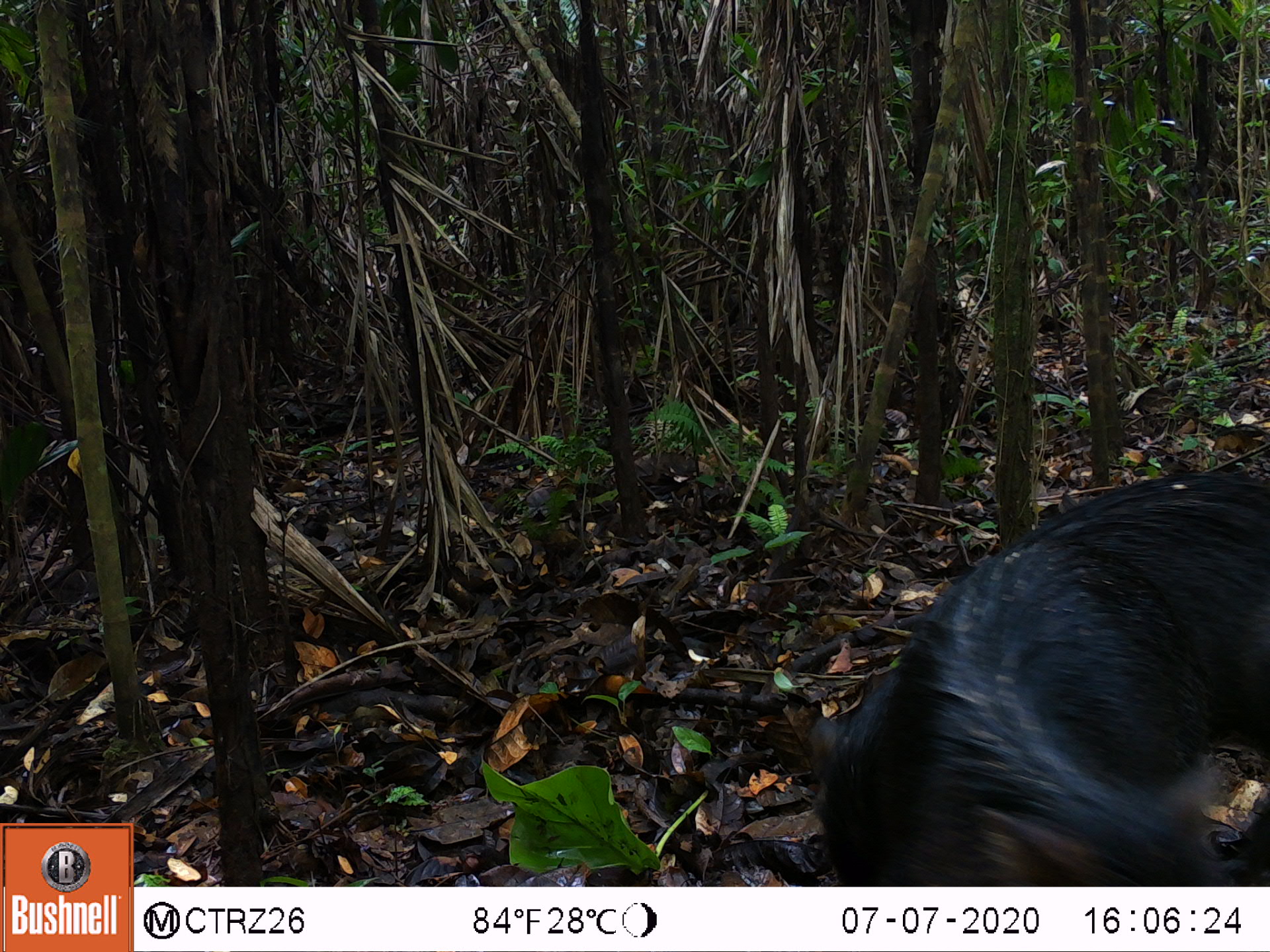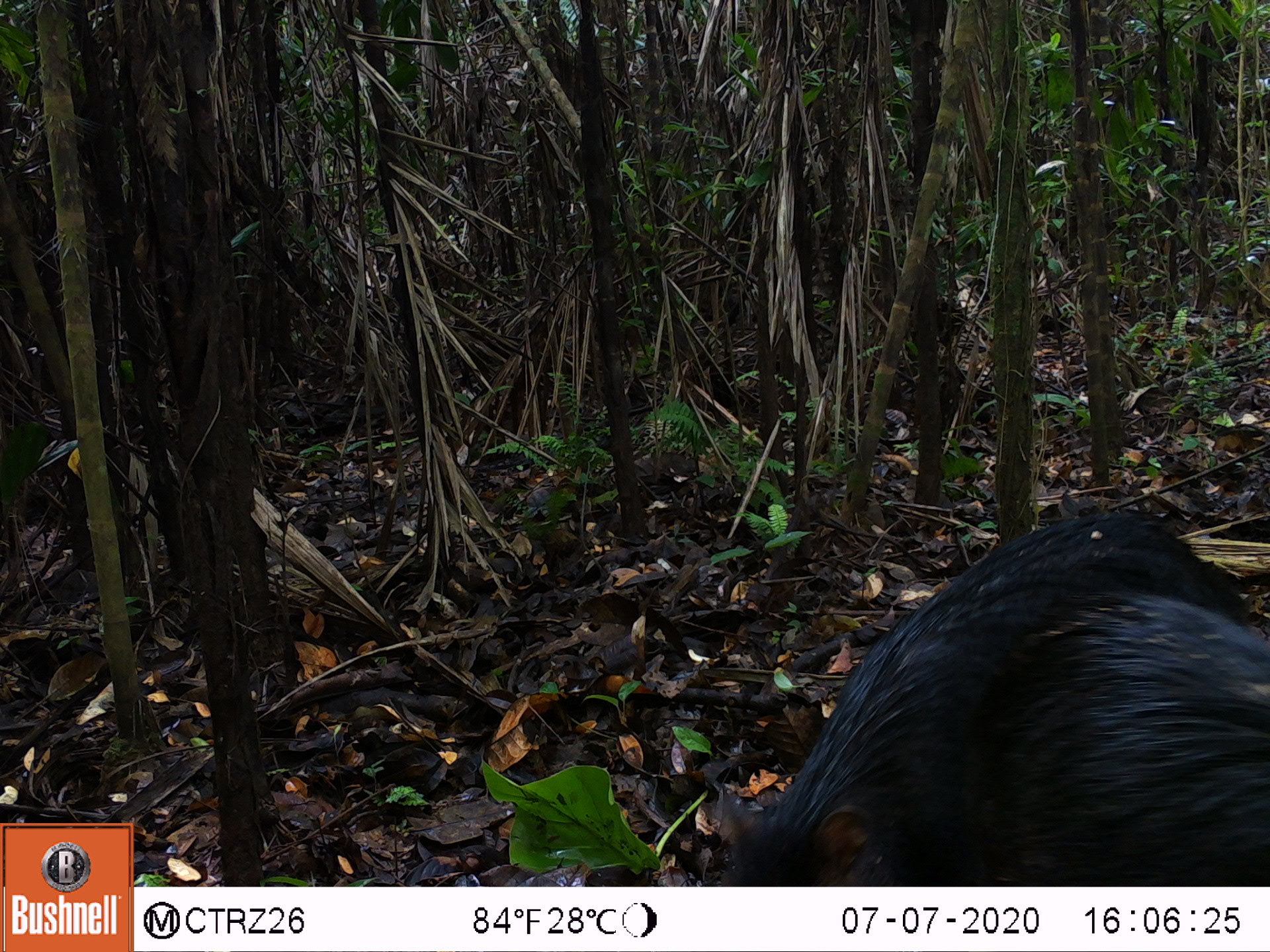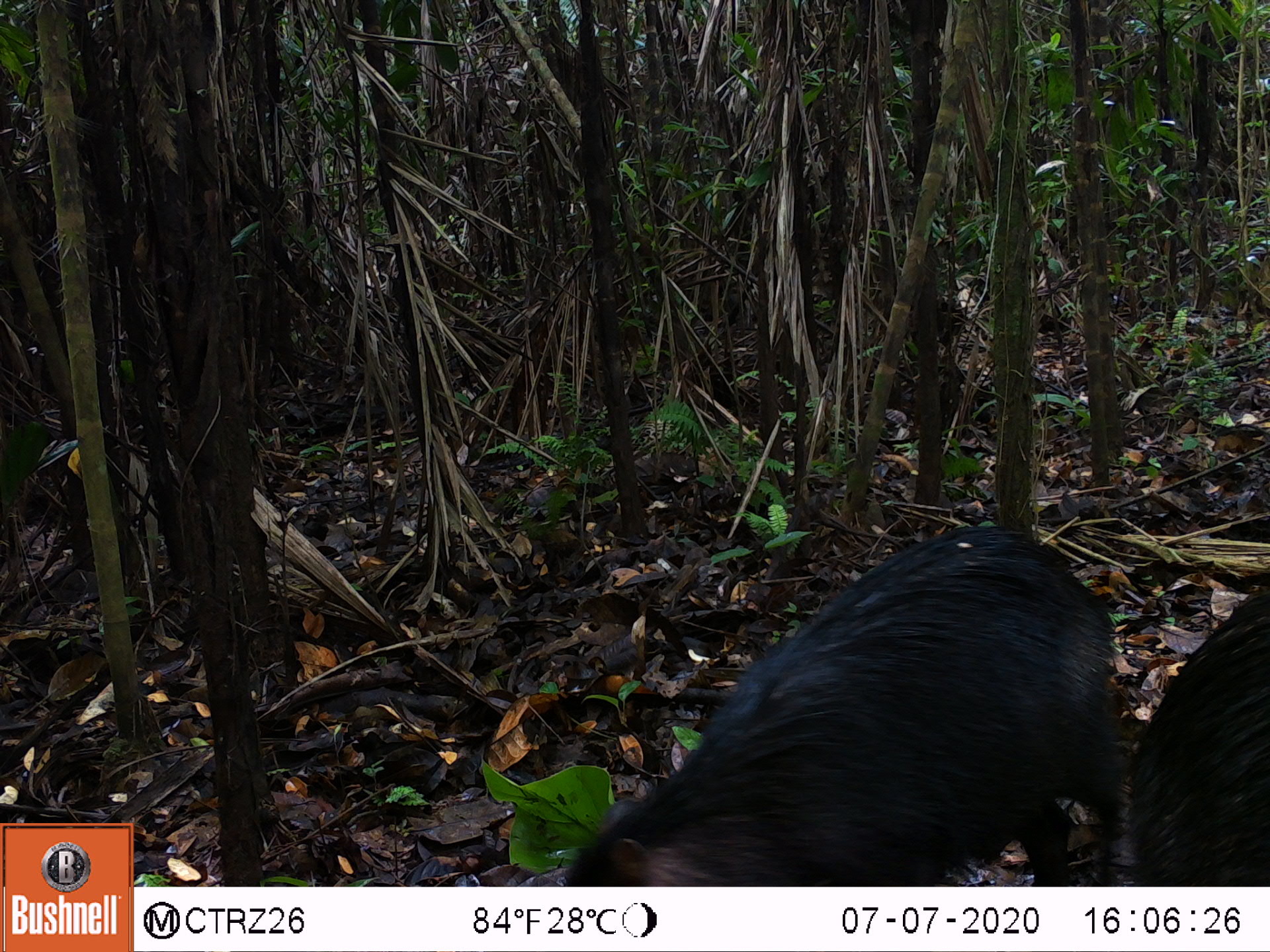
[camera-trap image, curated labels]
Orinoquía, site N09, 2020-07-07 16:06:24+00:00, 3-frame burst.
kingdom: Animalia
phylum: Chordata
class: Mammalia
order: Artiodactyla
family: Tayassuidae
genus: Tayassu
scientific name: Tayassu pecari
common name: white-lipped peccary